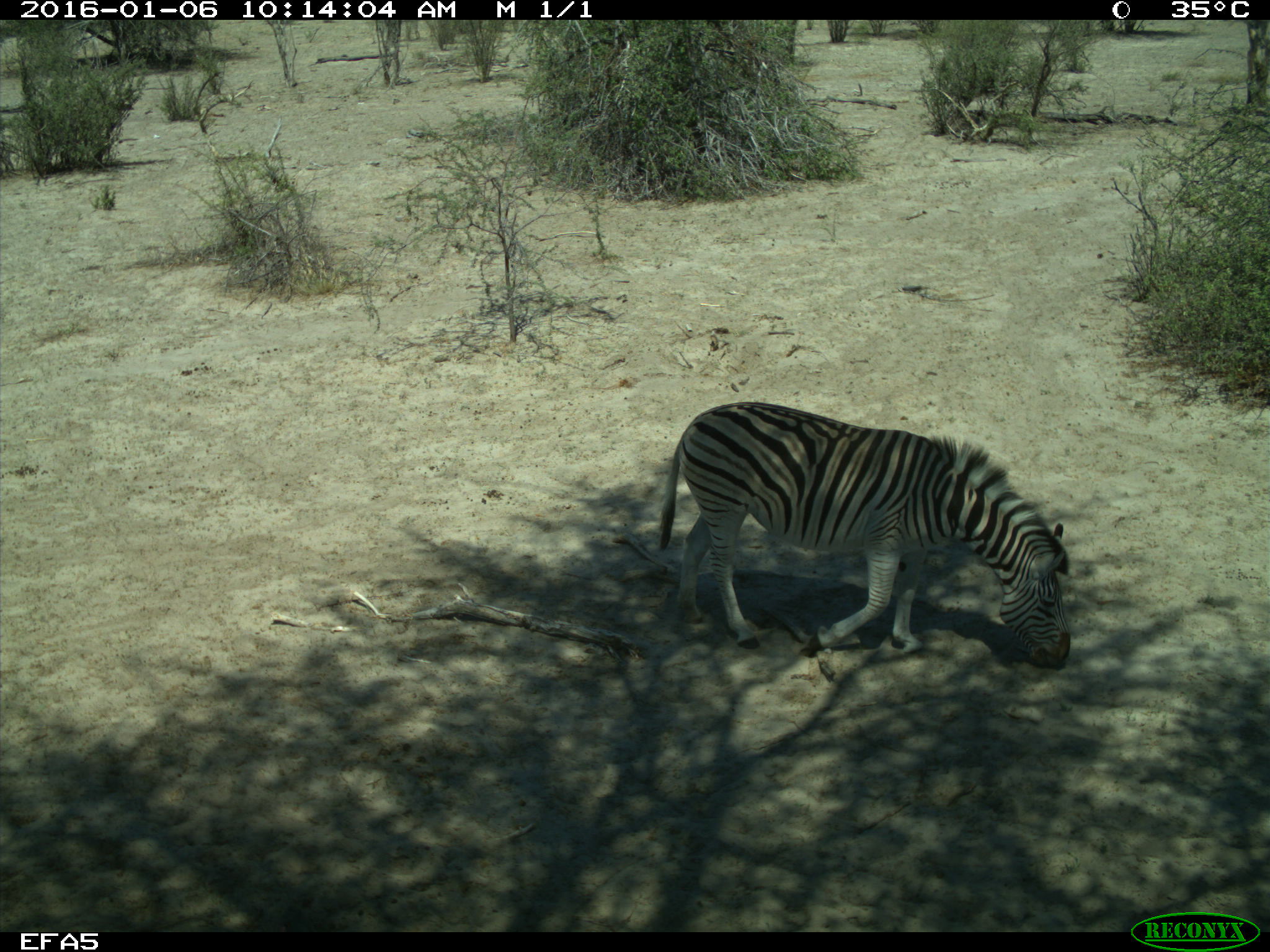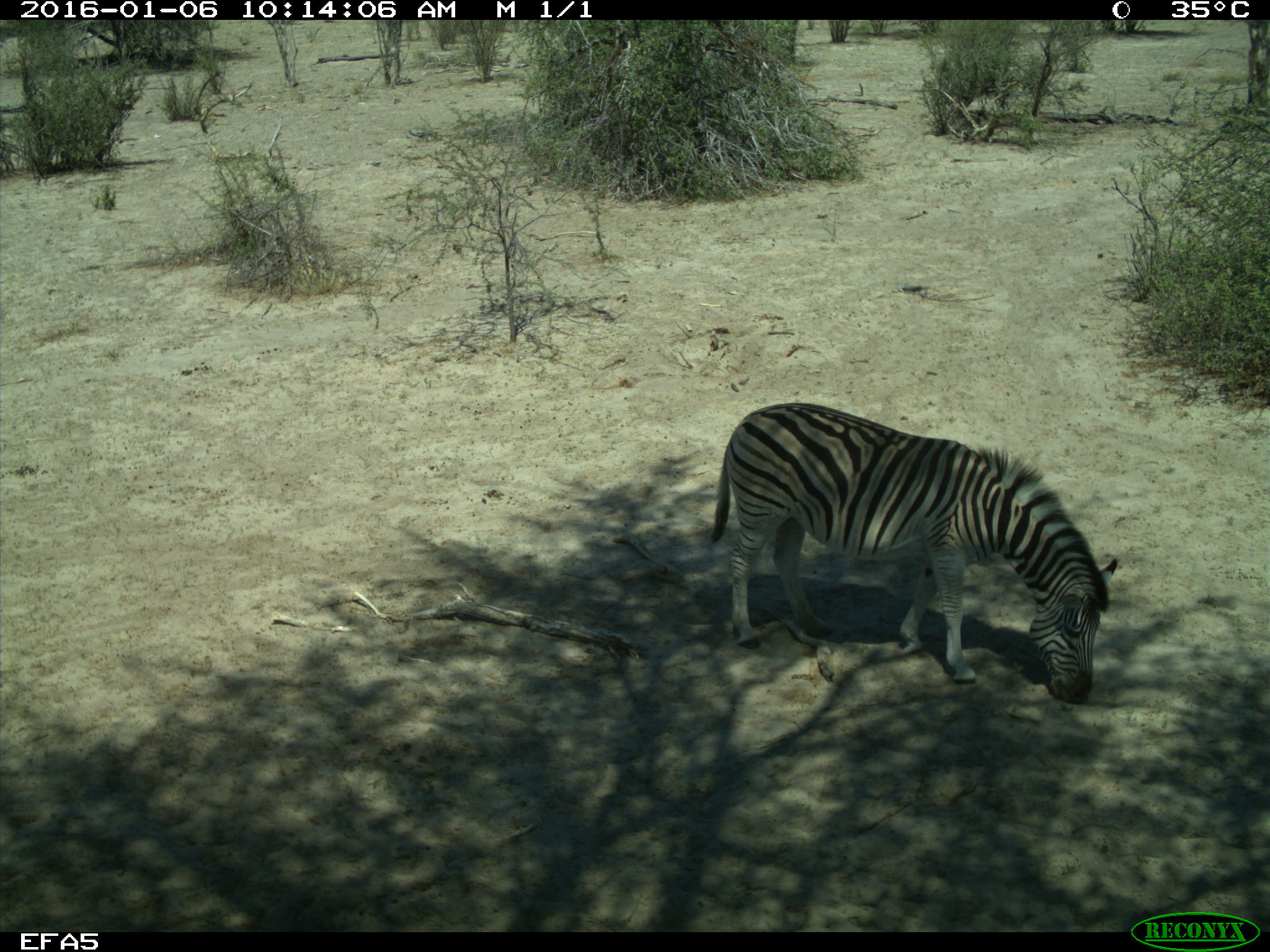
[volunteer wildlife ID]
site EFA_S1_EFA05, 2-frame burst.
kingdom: Animalia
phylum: Chordata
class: Mammalia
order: Perissodactyla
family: Equidae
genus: Equus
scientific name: Equus quagga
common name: plains zebra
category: zebraplains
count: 1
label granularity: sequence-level